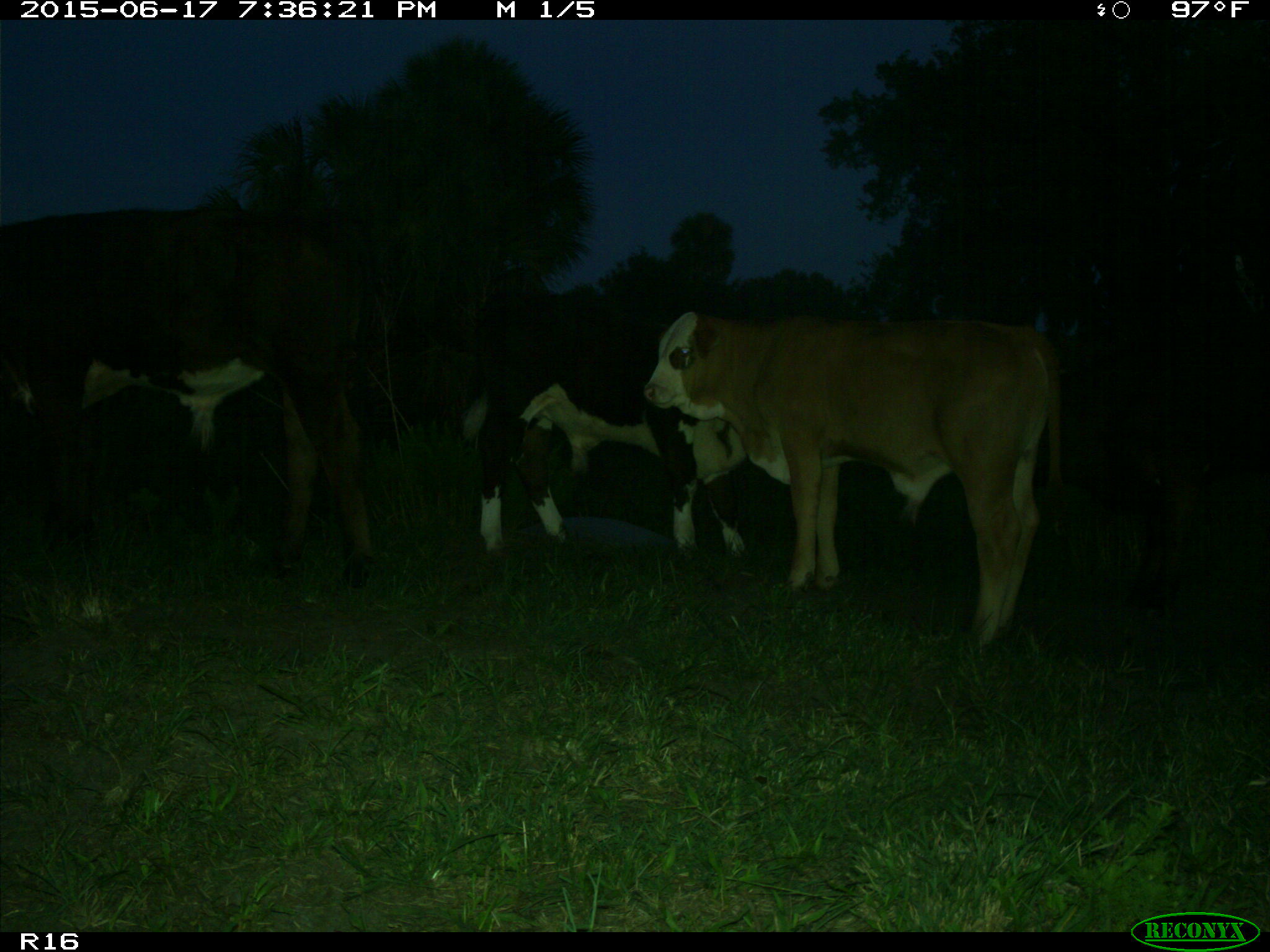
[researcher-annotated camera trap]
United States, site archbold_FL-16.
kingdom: Animalia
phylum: Chordata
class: Mammalia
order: Artiodactyla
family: Bovidae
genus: Bos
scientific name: Bos taurus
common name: domestic cow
Bos taurus (domestic cow).